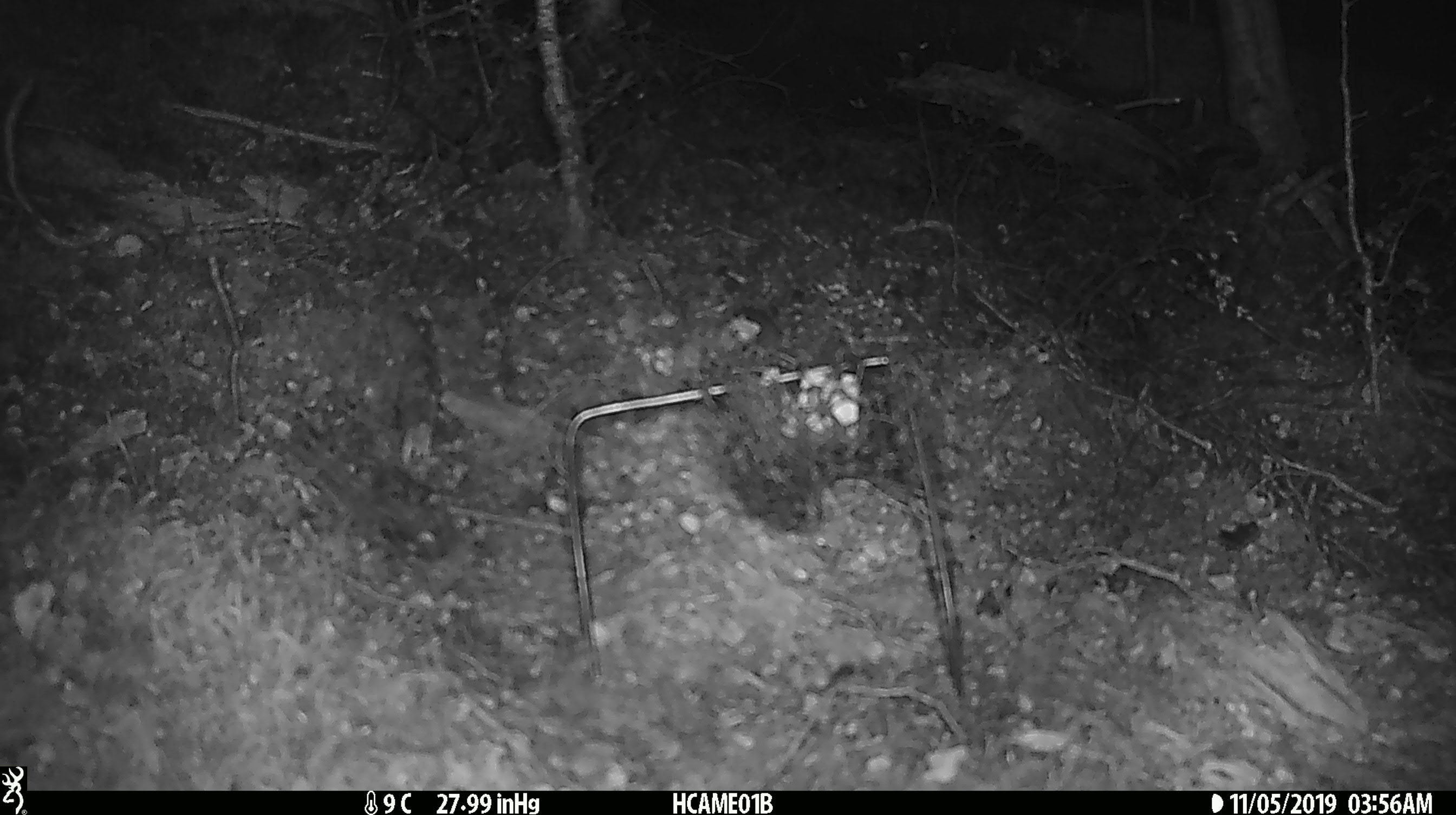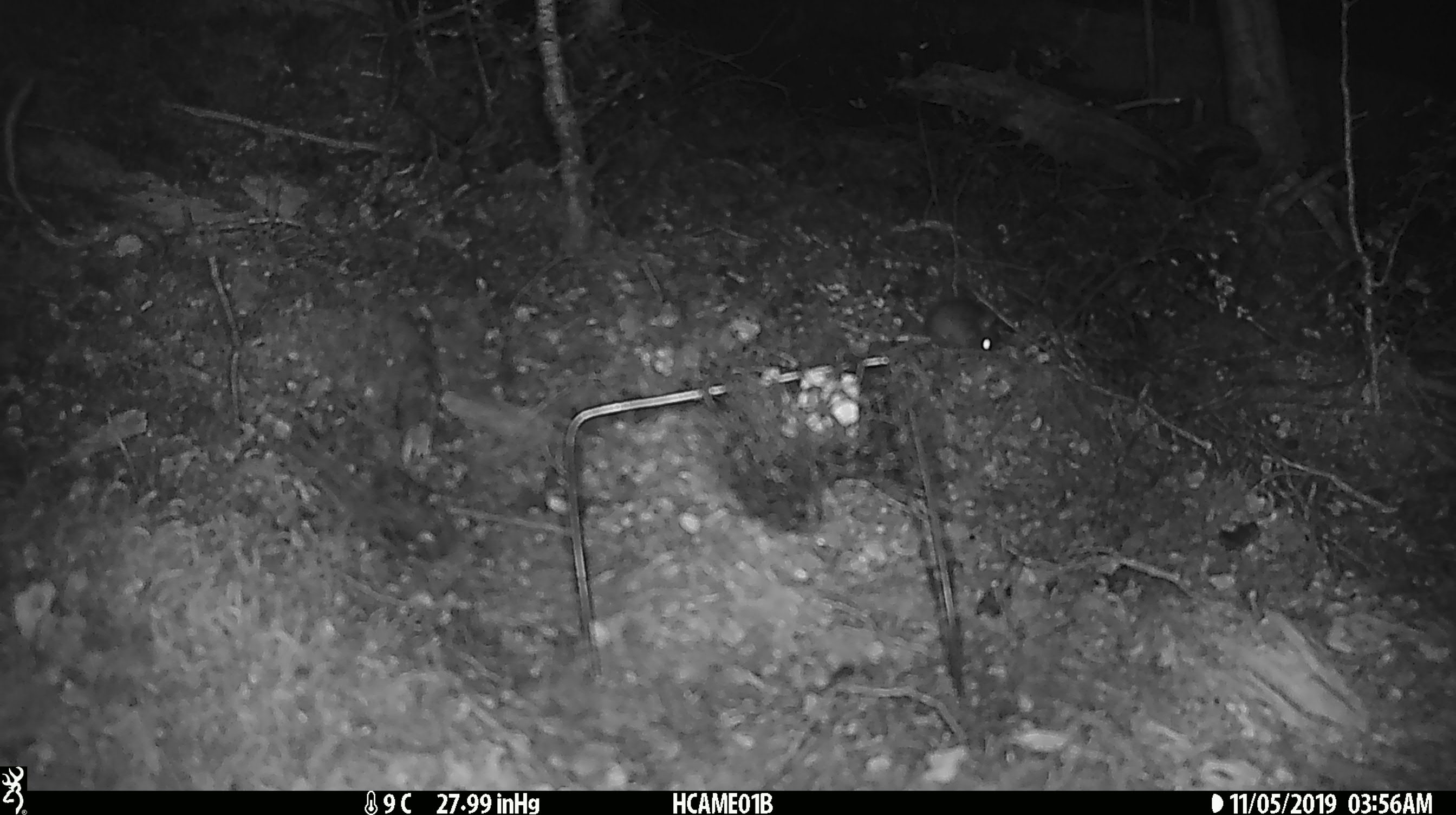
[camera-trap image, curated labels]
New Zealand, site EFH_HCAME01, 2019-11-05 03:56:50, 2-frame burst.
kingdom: Animalia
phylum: Chordata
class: Mammalia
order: Rodentia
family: Muridae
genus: Mus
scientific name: Mus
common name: mouse